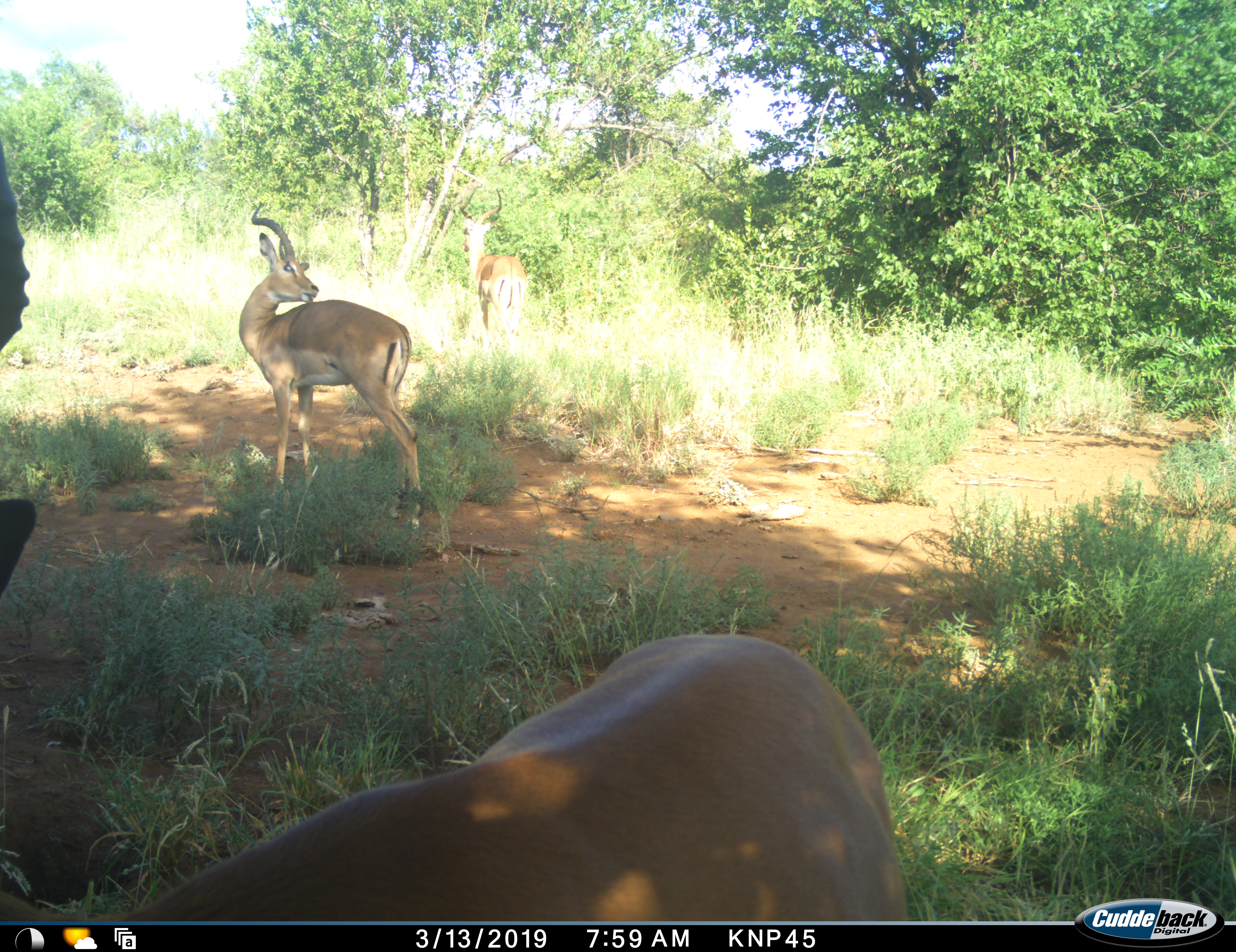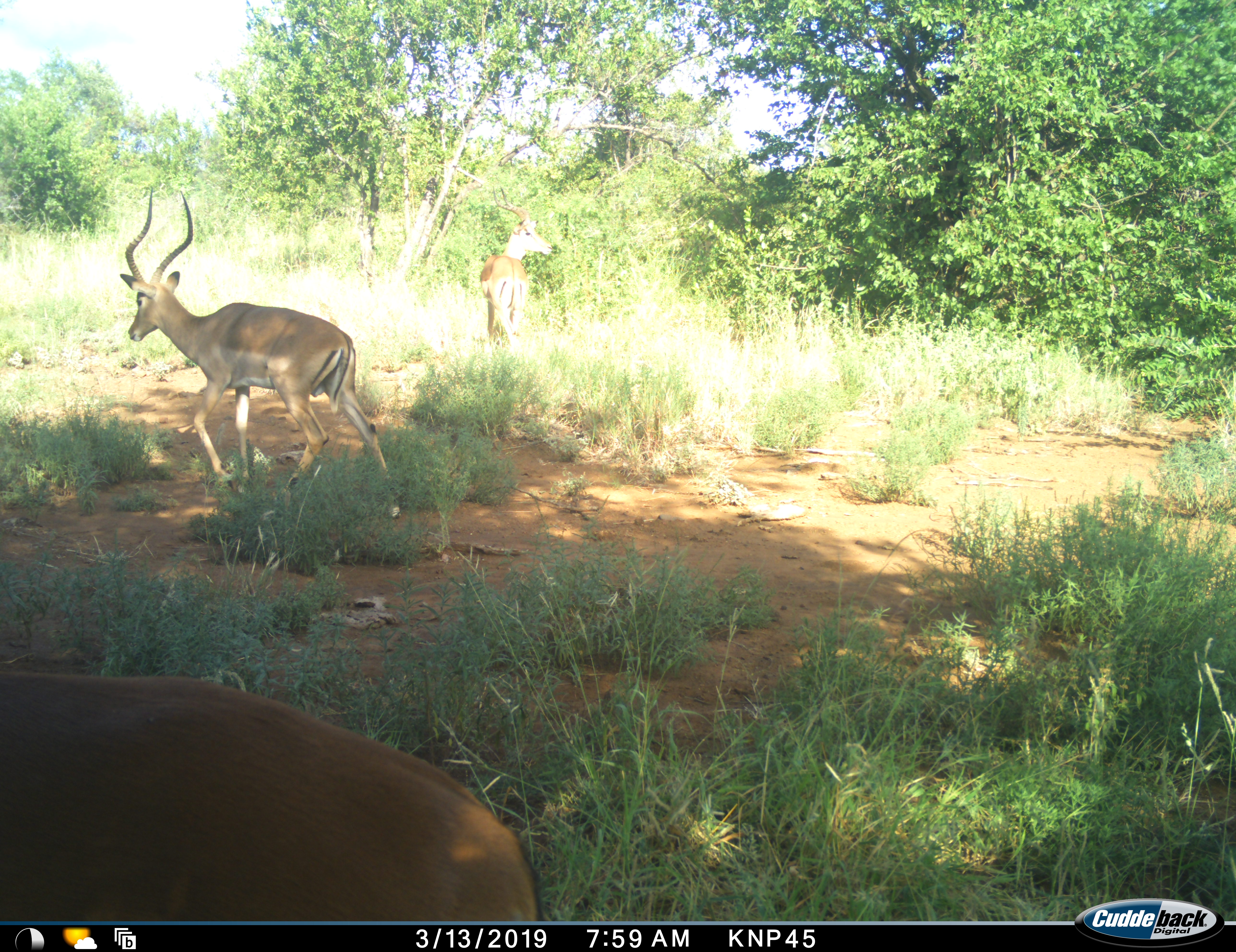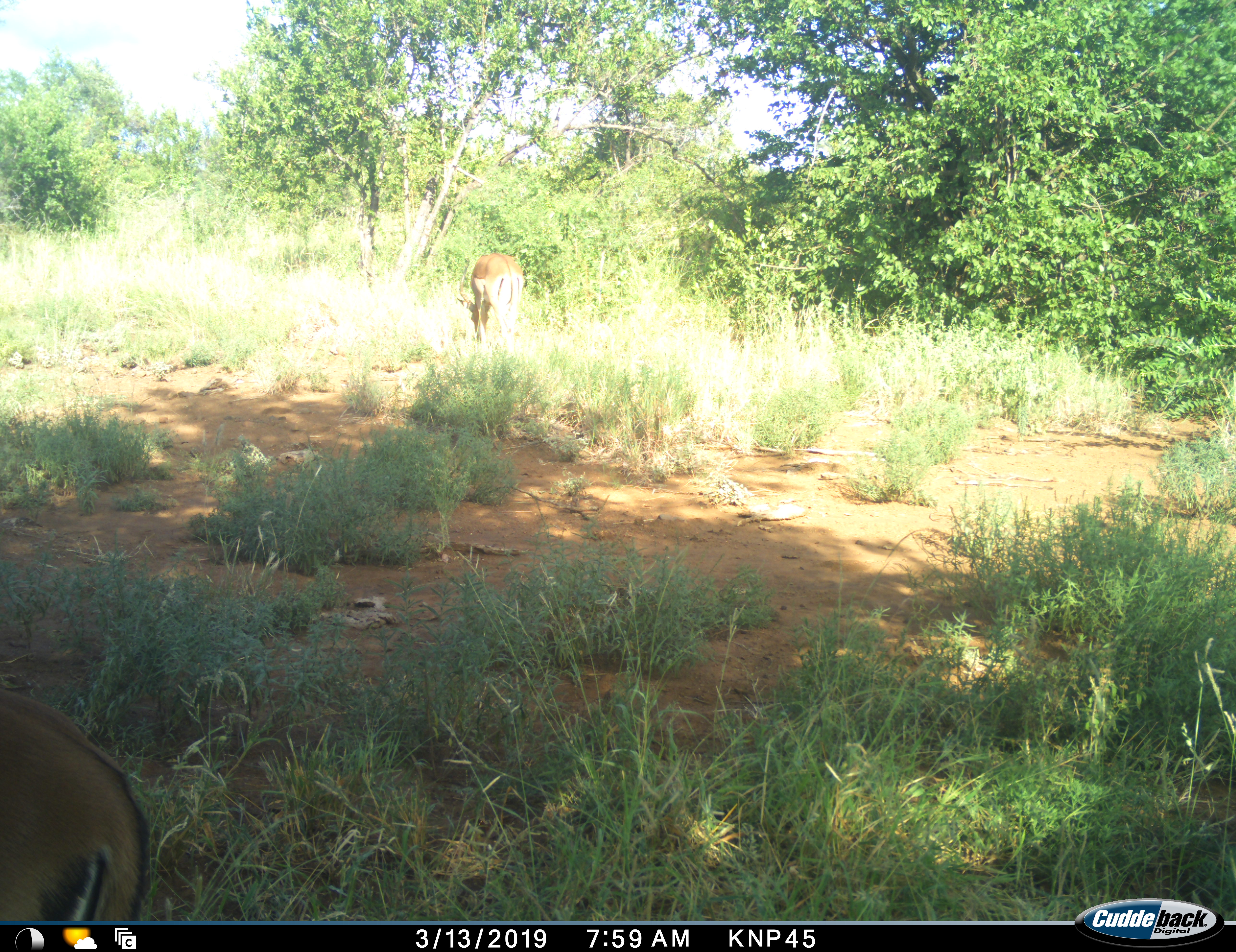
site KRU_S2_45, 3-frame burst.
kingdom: Animalia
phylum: Chordata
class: Mammalia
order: Artiodactyla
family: Bovidae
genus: Aepyceros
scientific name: Aepyceros melampus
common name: impala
Impala (Aepyceros melampus), count 3. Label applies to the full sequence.